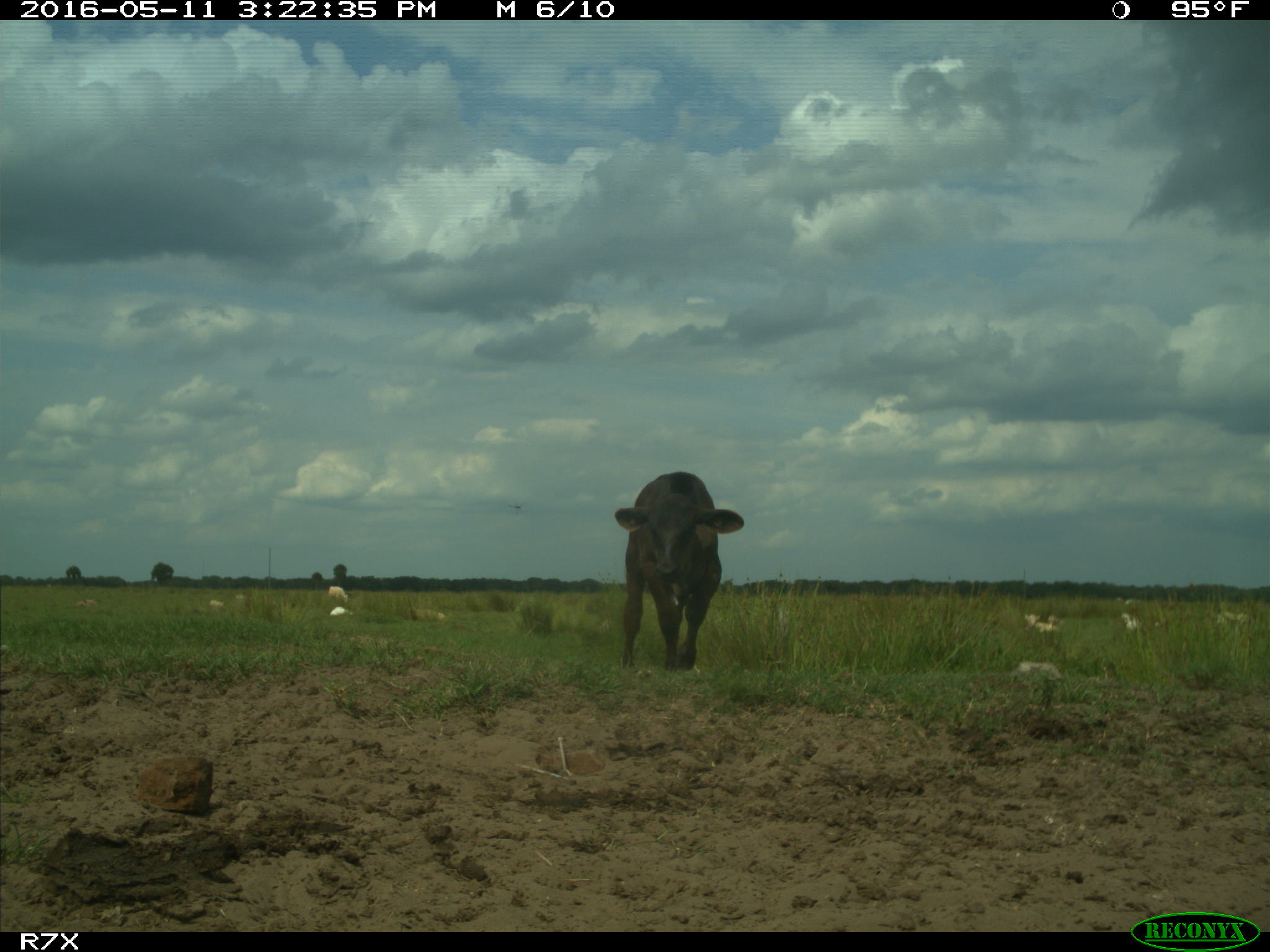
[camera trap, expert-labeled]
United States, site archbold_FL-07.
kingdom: Animalia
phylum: Chordata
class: Mammalia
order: Artiodactyla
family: Bovidae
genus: Bos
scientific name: Bos taurus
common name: domestic cow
Bos taurus (domestic cow).